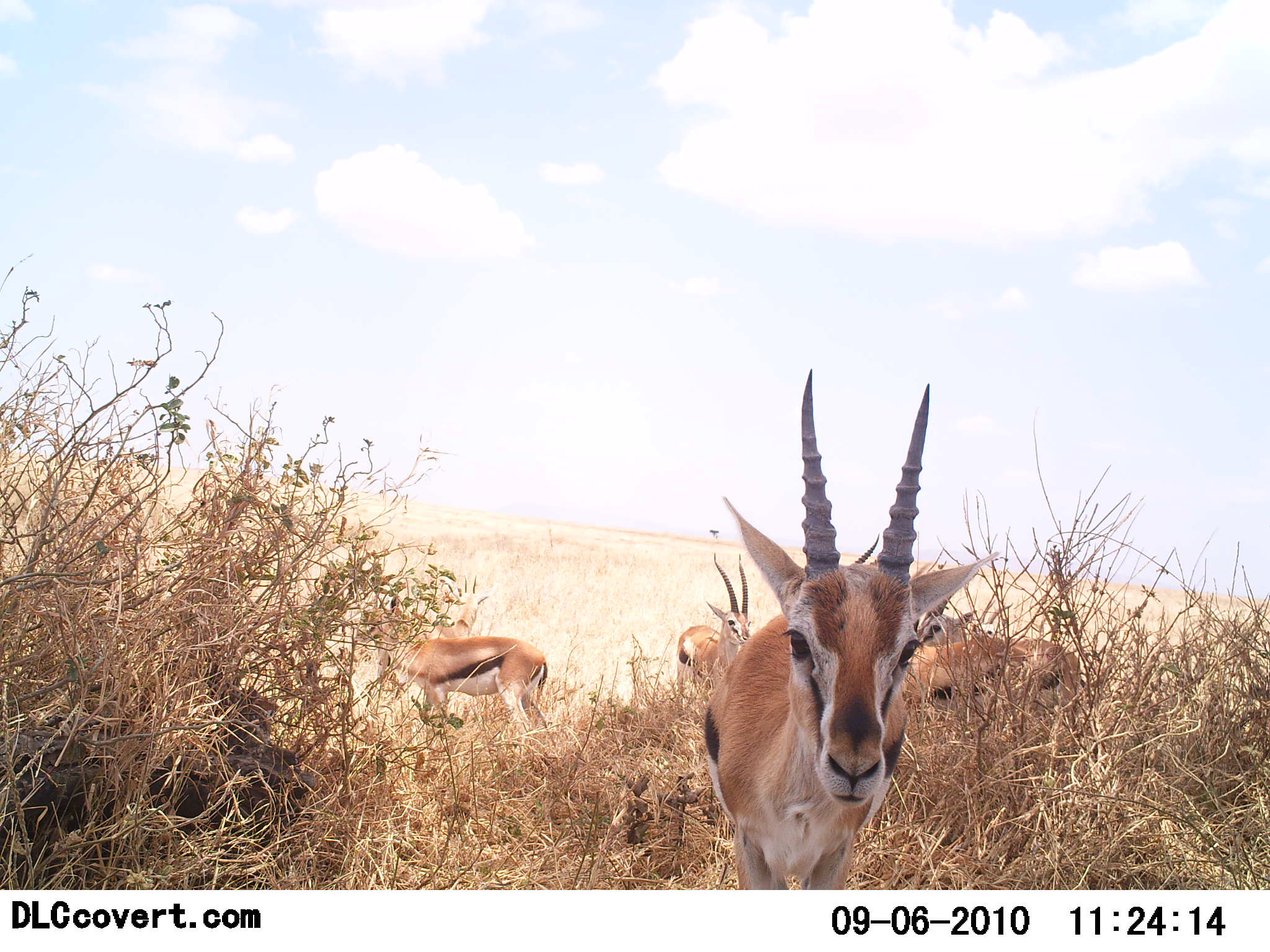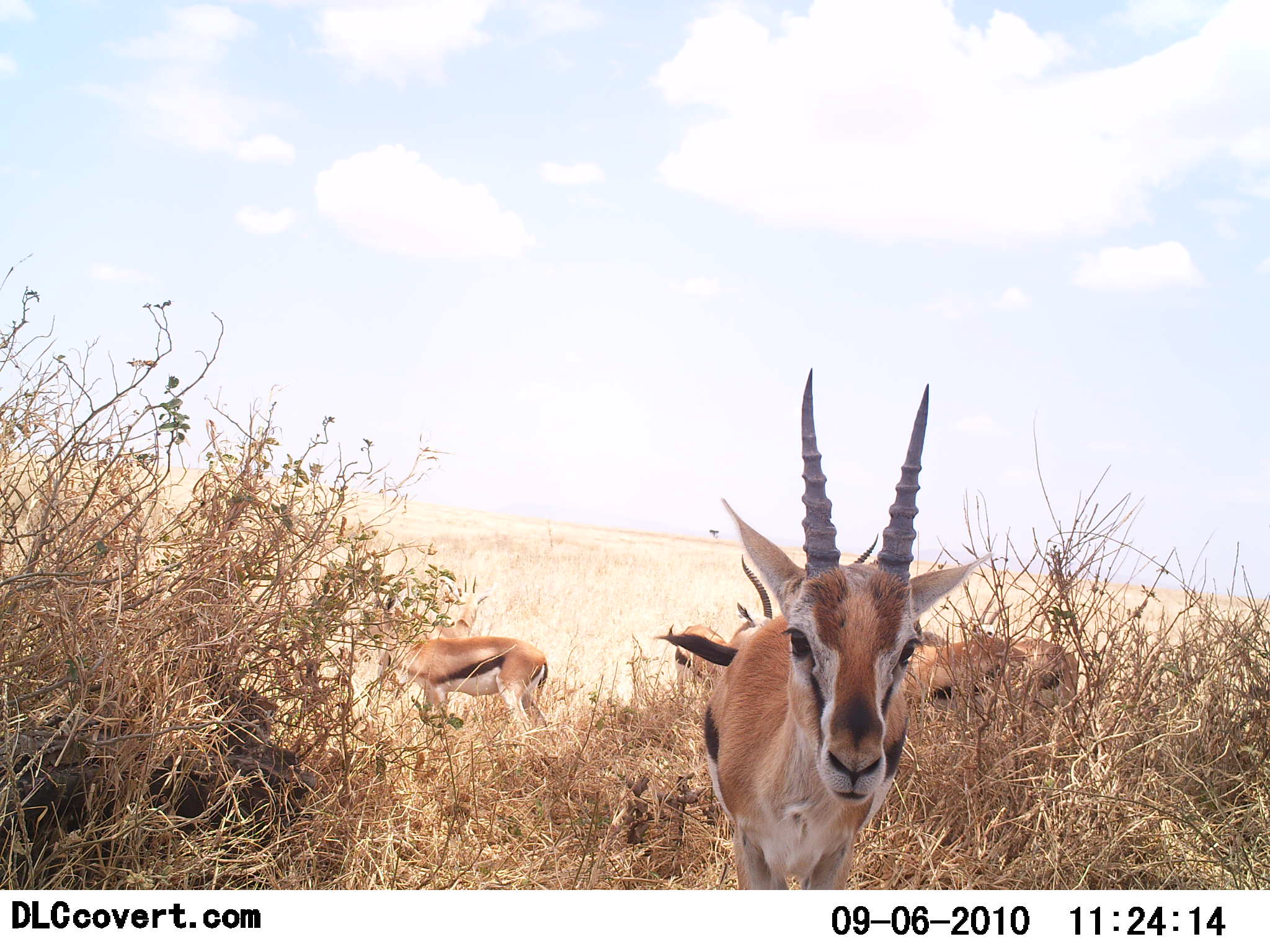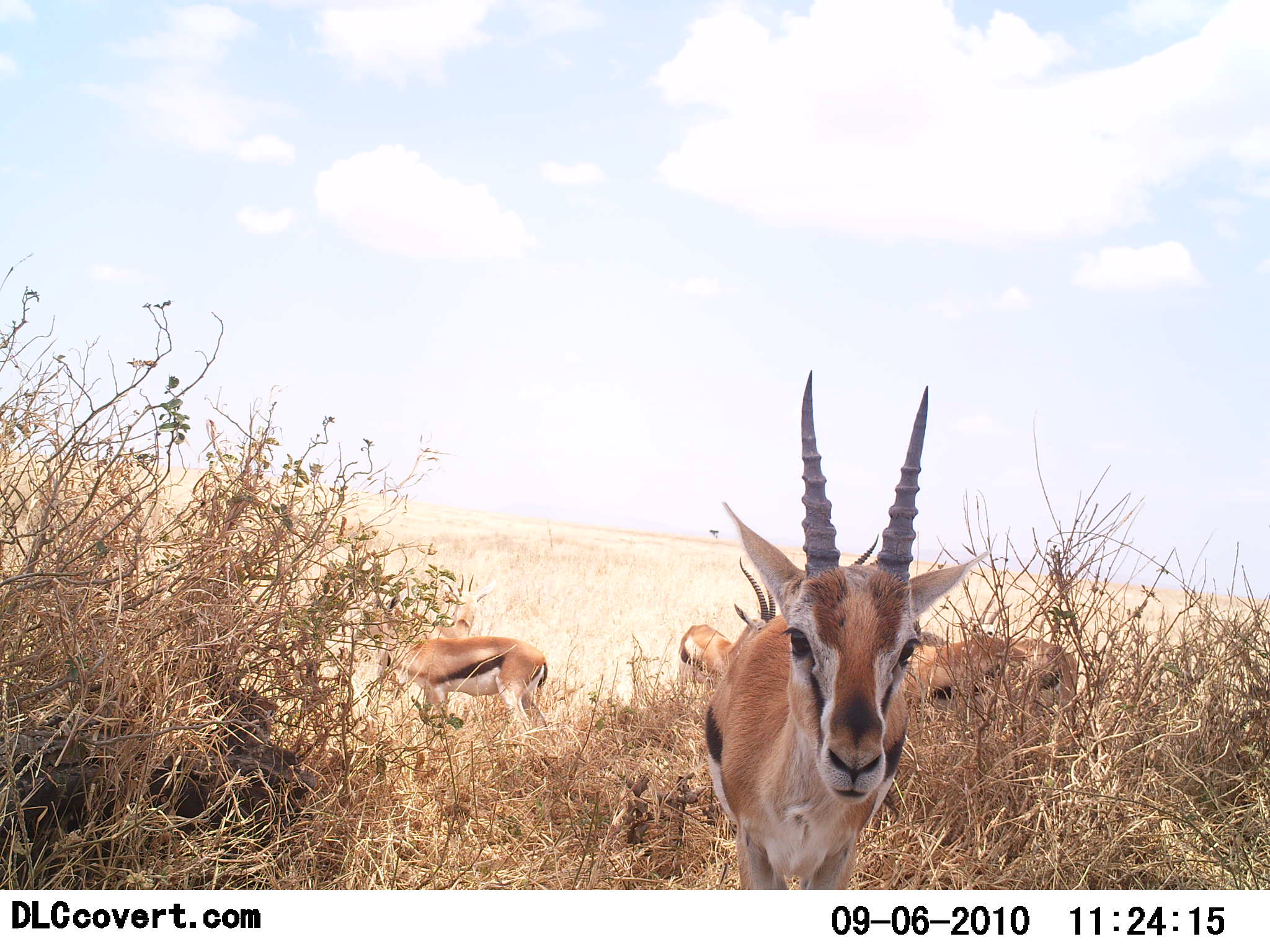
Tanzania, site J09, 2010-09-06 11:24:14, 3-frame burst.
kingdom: Animalia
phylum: Chordata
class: Mammalia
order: Artiodactyla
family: Bovidae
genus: Eudorcas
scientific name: Eudorcas thomsonii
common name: thomson's gazelle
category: gazellethomsons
Gazellethomsons (thomson's gazelle) (Eudorcas thomsonii), count 5. Behavior (volunteer vote fractions): standing 83%, resting 0%, moving 8%, interacting 17%. Young present (vote fraction): 0%. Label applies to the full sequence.